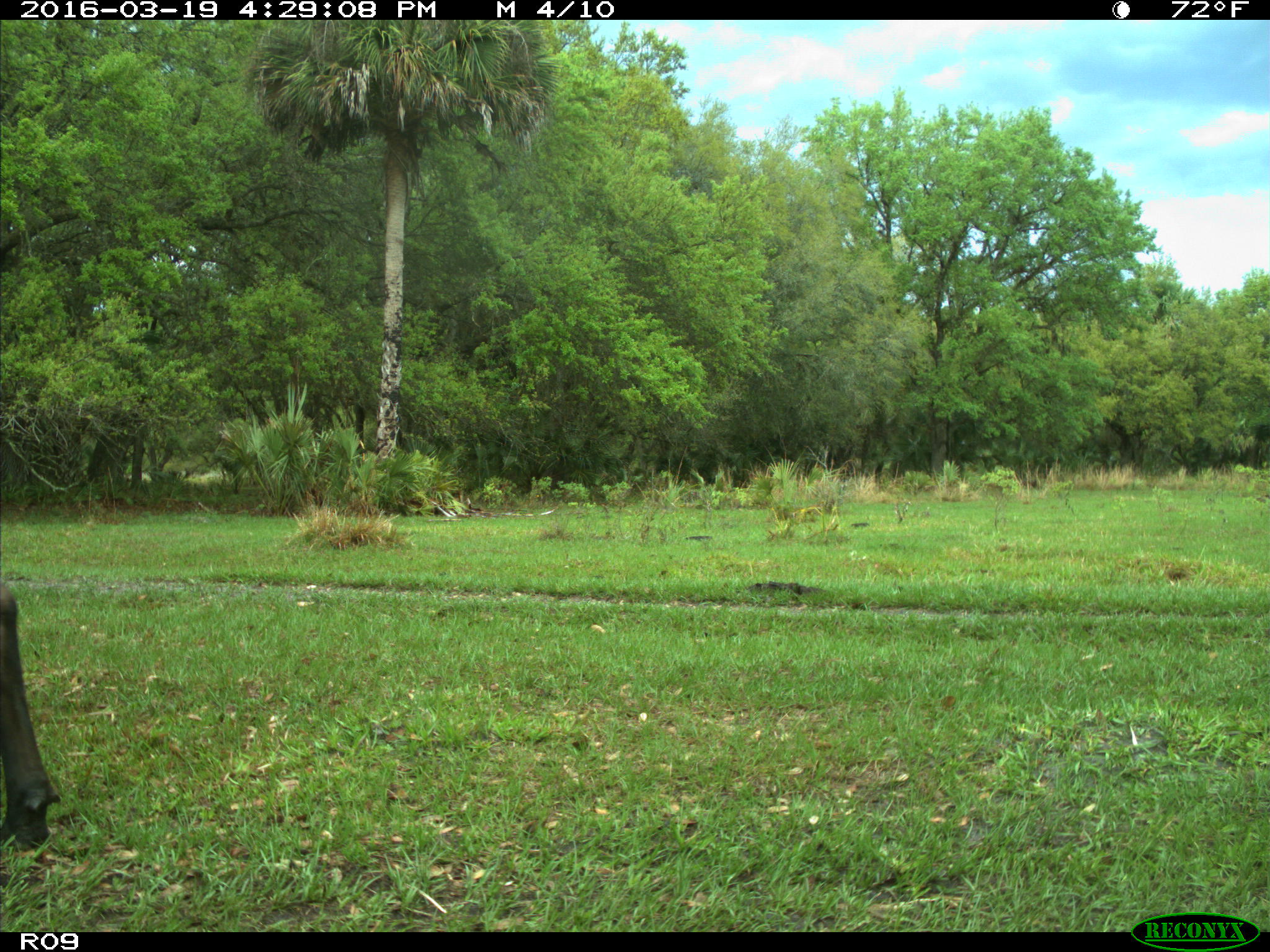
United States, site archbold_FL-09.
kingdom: Animalia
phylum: Chordata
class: Mammalia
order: Artiodactyla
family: Bovidae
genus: Bos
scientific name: Bos taurus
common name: domestic cow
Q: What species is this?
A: Bos taurus (domestic cow).